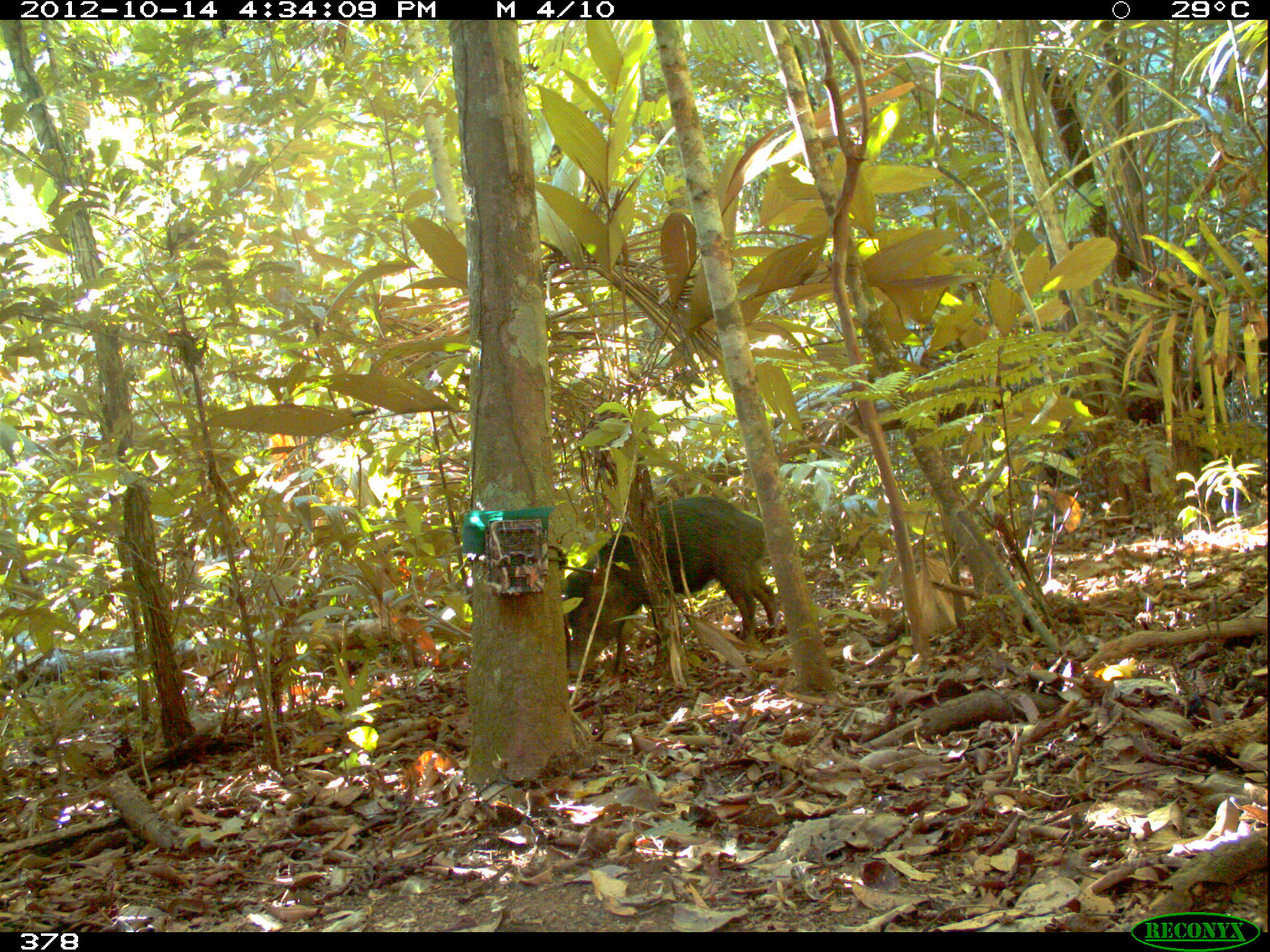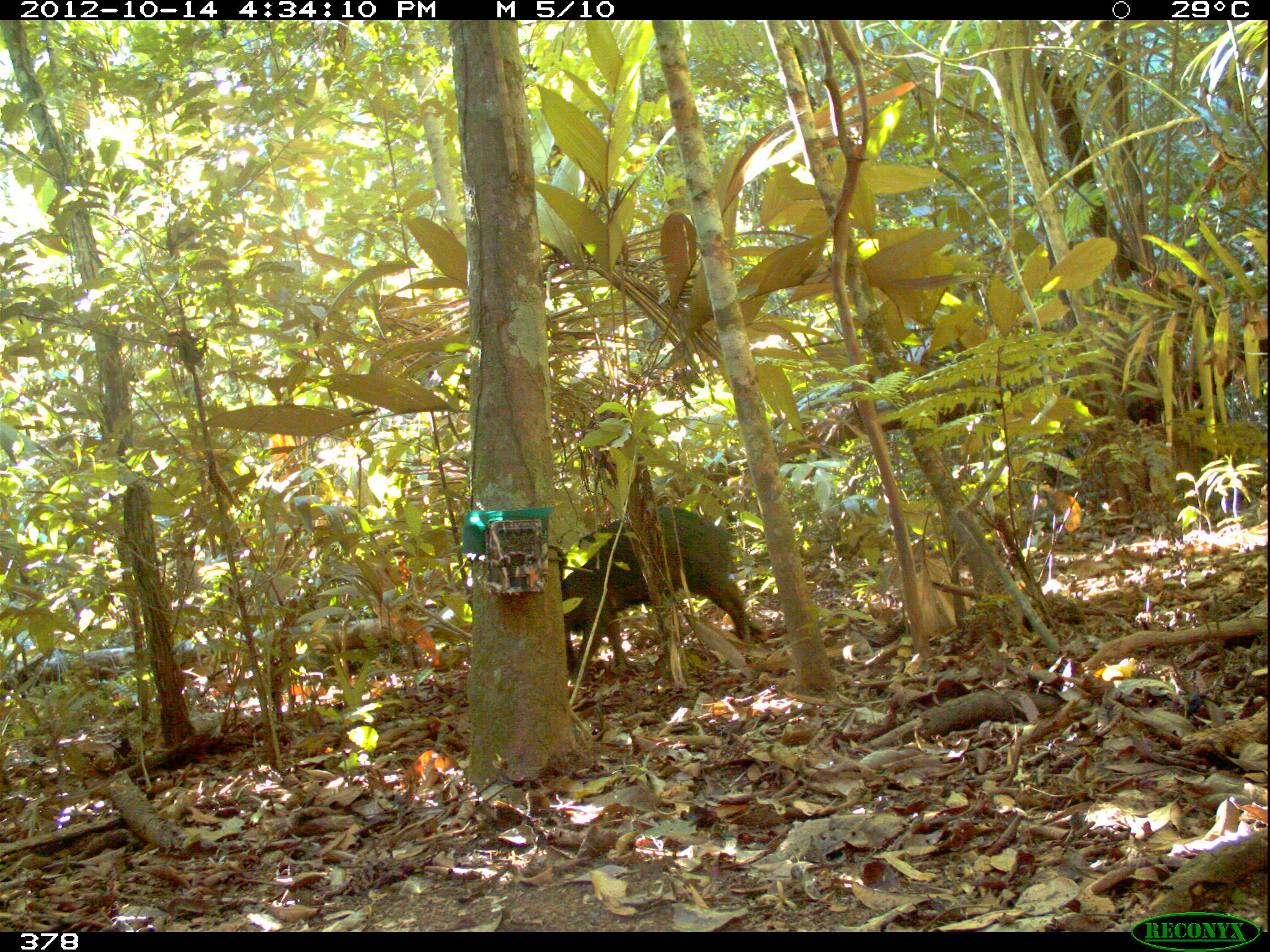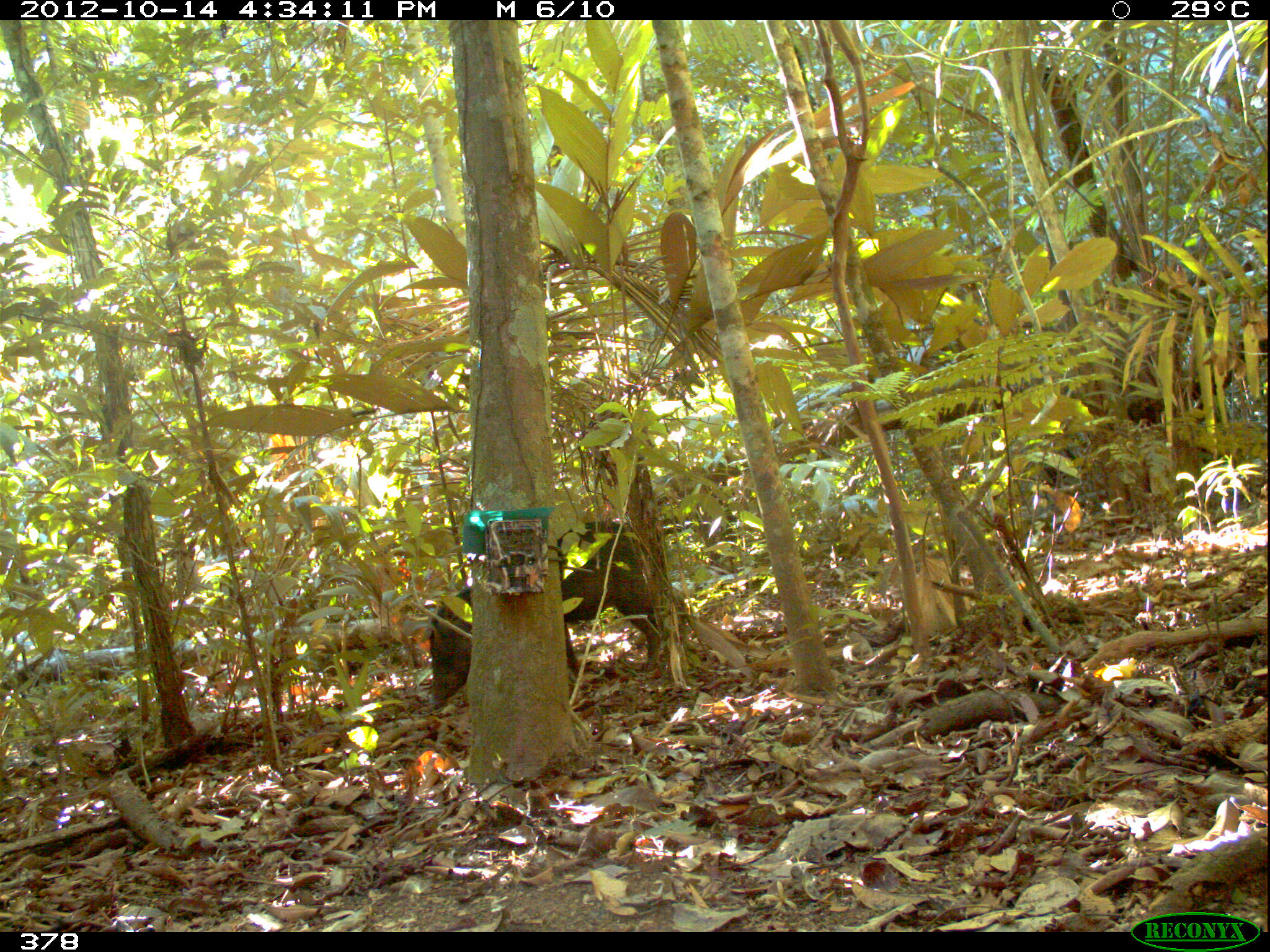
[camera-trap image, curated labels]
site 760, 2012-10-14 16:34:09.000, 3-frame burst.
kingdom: Animalia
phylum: Chordata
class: Mammalia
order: Artiodactyla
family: Tayassuidae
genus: Tayassu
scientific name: Tayassu pecari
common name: white-lipped peccary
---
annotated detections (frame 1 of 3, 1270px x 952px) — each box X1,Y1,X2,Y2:
tayassu pecari: 558,497,778,677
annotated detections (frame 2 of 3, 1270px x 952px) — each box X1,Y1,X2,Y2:
tayassu pecari: 559,503,769,673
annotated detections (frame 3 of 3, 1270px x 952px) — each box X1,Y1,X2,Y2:
tayassu pecari: 424,521,667,713